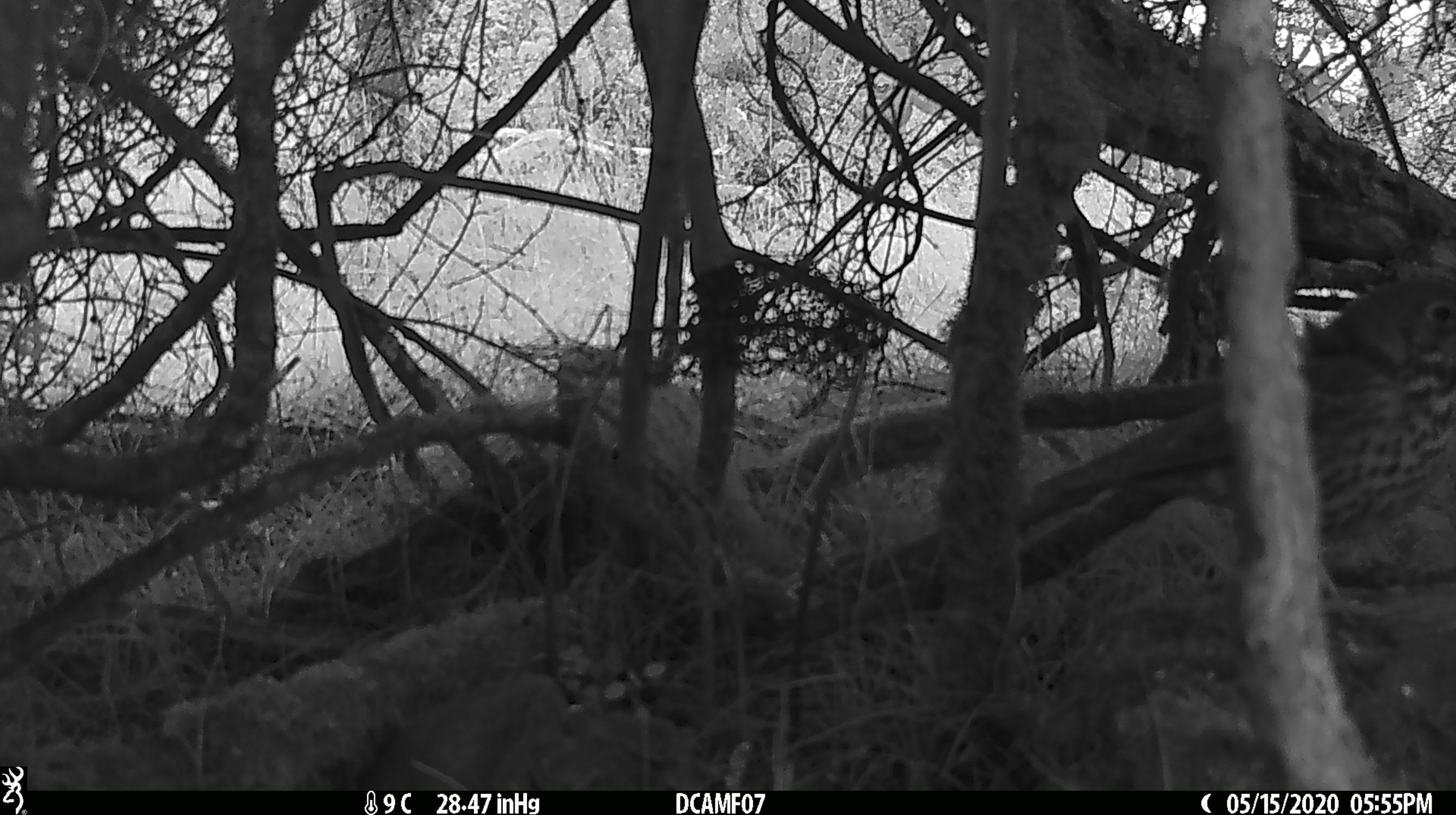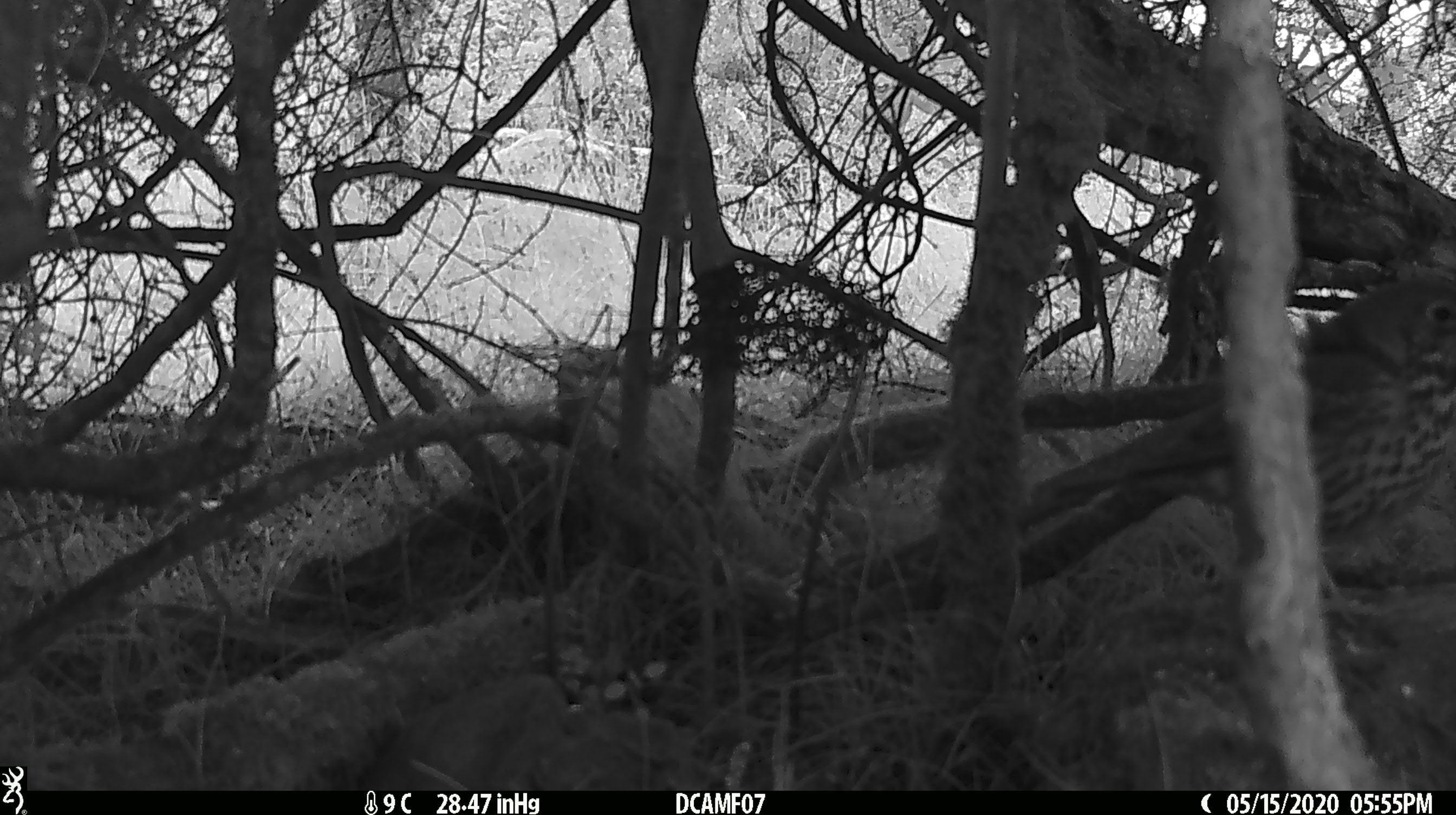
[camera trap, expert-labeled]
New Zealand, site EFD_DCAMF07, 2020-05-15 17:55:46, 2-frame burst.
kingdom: Animalia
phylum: Chordata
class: Aves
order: Passeriformes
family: Turdidae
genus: Turdus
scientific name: Turdus philomelos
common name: song thrush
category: thrush